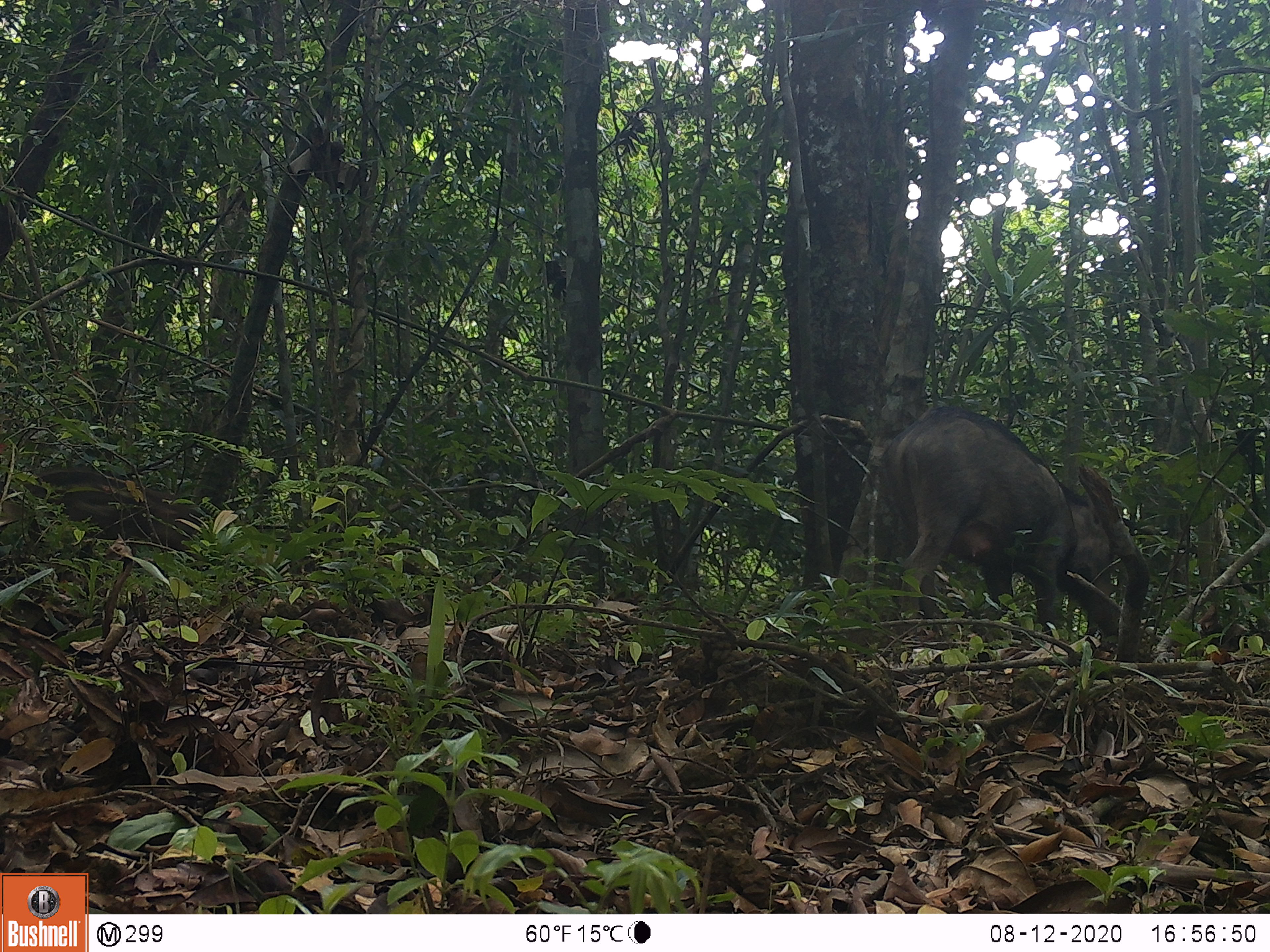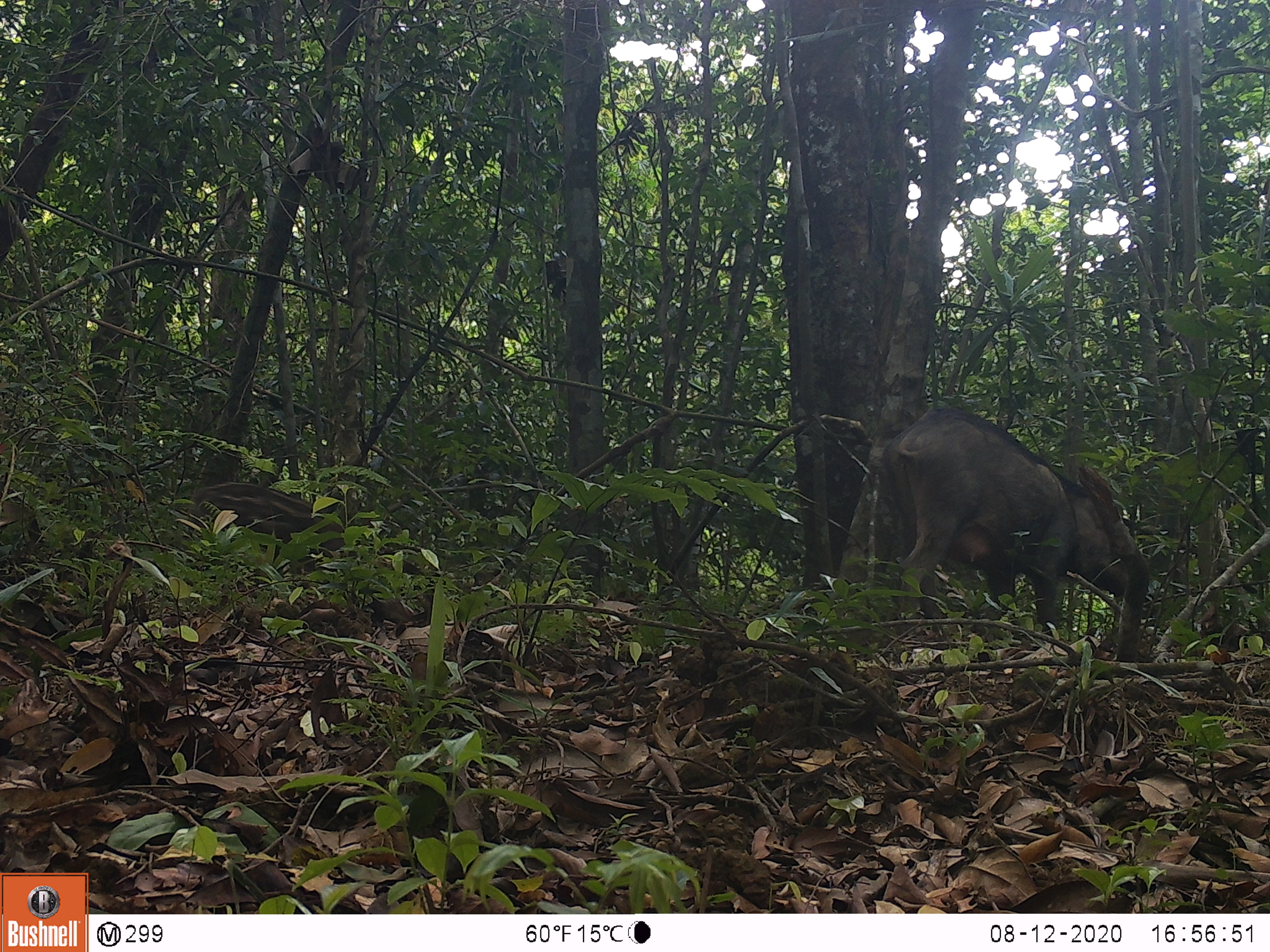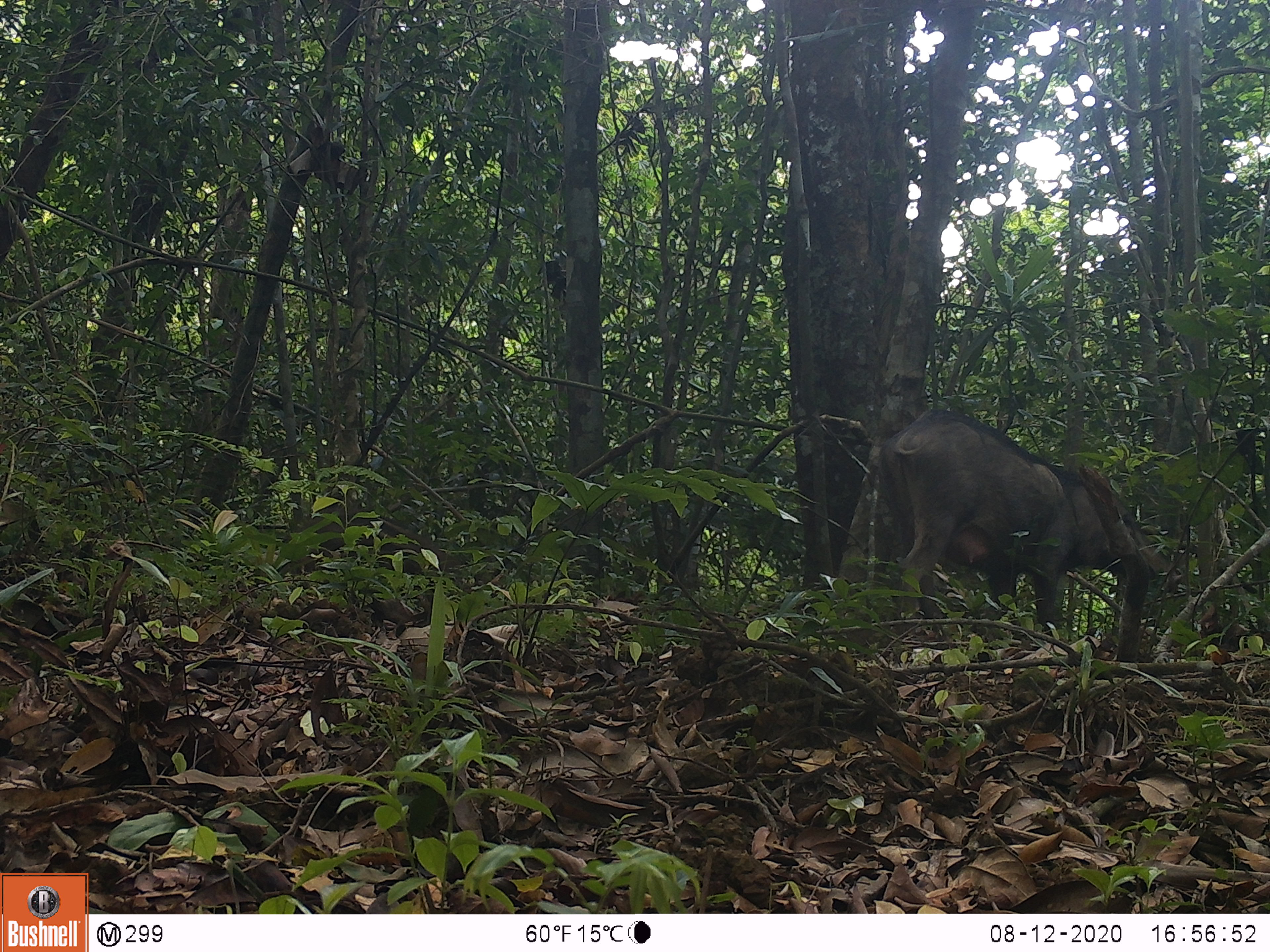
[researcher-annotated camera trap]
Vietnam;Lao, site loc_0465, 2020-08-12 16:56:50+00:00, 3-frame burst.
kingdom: Animalia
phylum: Chordata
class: Mammalia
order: Artiodactyla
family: Suidae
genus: Sus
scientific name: Sus scrofa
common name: eurasian wild pig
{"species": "eurasian wild pig (Sus scrofa)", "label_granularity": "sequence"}